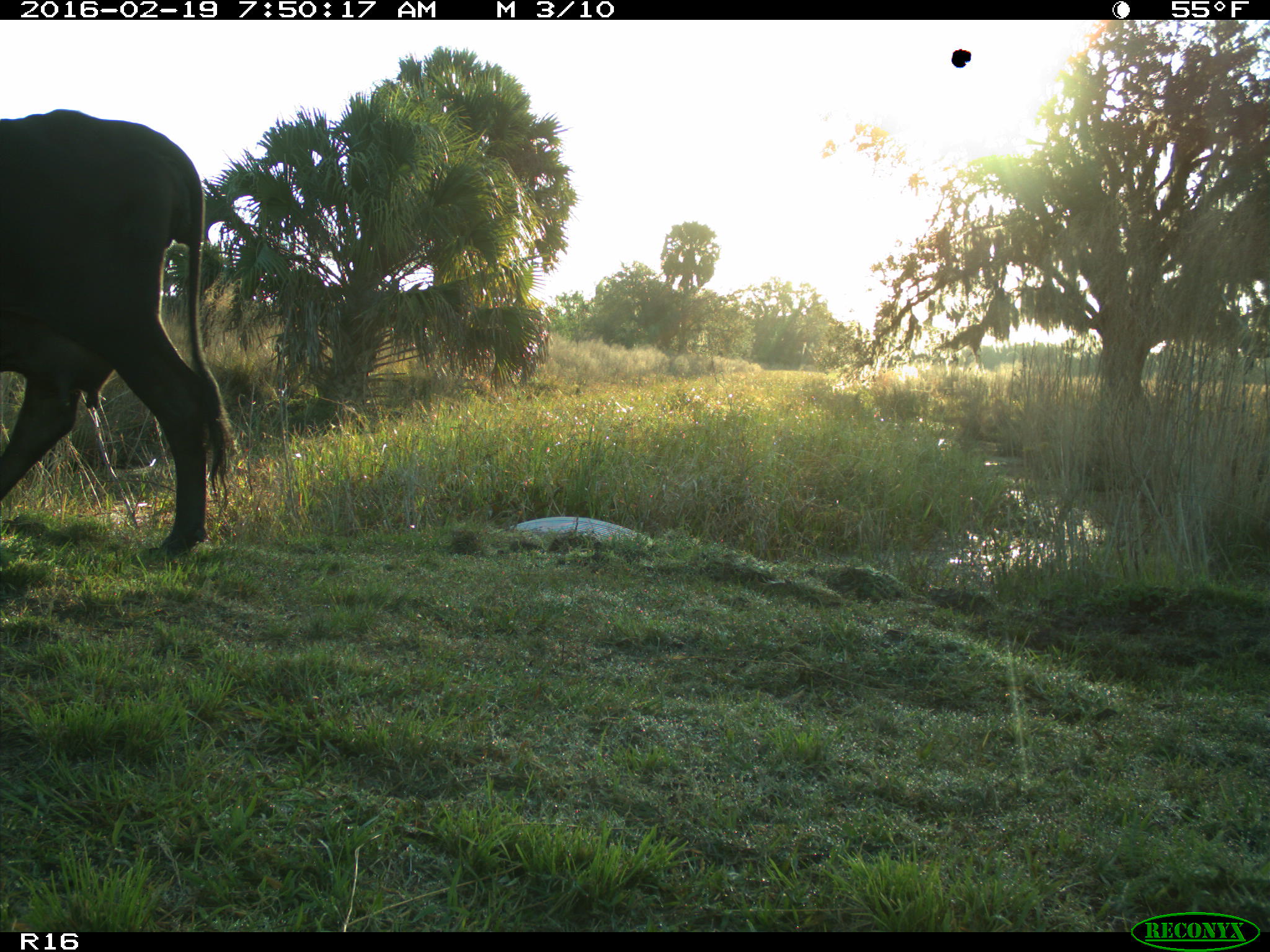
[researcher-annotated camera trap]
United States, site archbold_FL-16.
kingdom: Animalia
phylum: Chordata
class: Mammalia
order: Artiodactyla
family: Bovidae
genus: Bos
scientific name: Bos taurus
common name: domestic cow